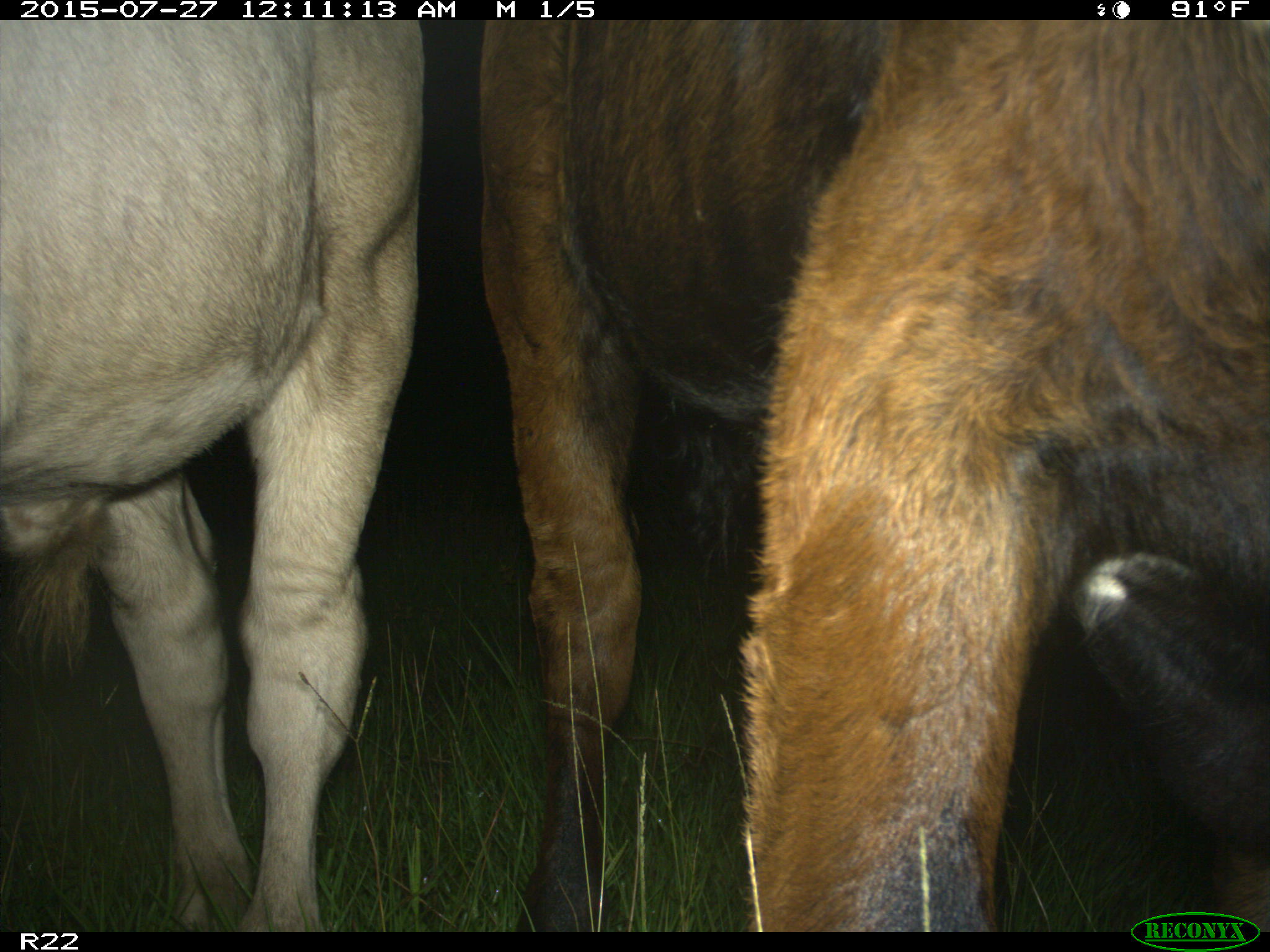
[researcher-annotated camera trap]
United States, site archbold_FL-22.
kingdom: Animalia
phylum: Chordata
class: Mammalia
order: Artiodactyla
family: Bovidae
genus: Bos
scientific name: Bos taurus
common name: domestic cow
Bos taurus (domestic cow).